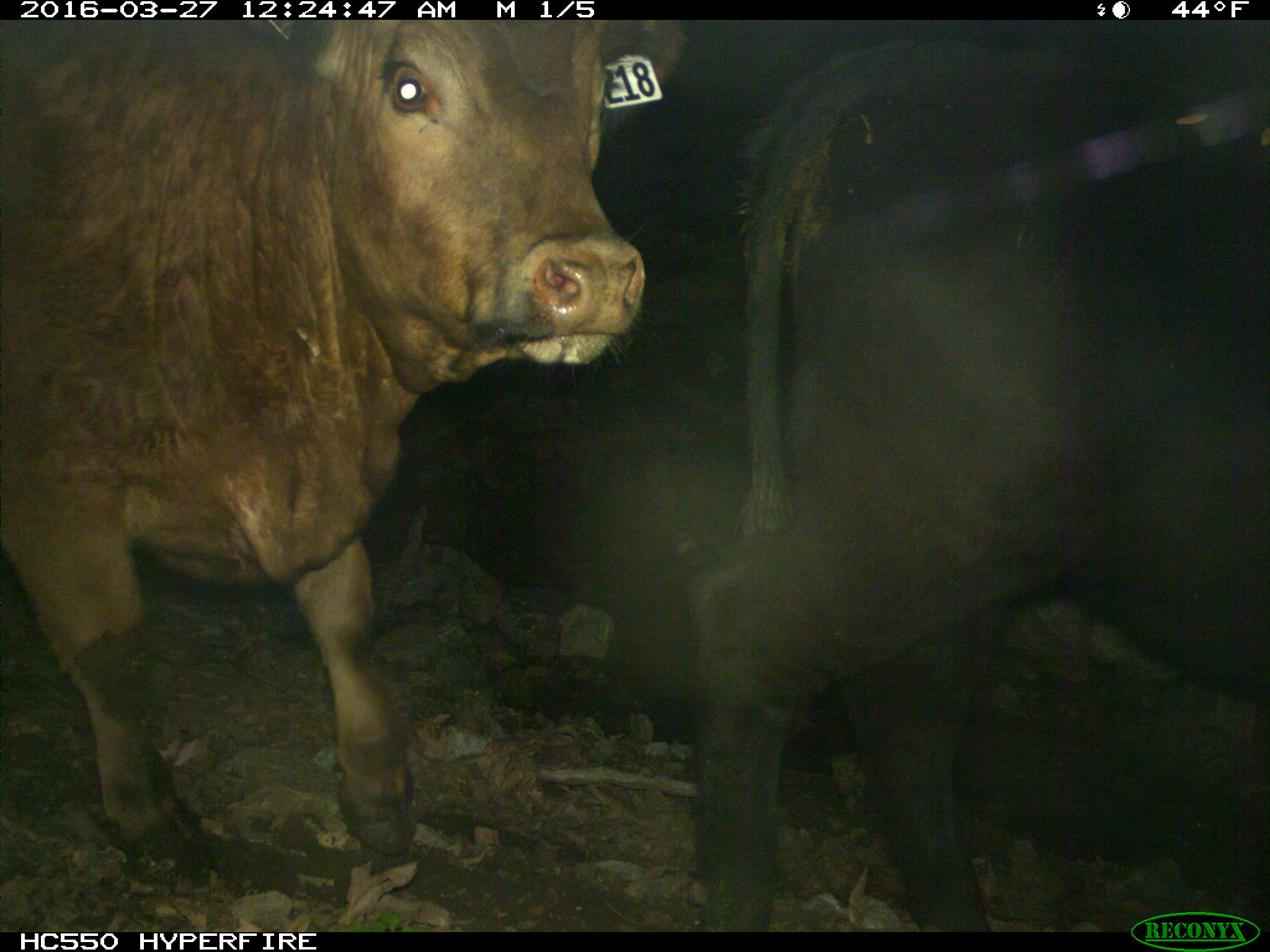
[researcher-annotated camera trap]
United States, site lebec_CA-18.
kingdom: Animalia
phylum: Chordata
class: Mammalia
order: Artiodactyla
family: Bovidae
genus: Bos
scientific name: Bos taurus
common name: domestic cow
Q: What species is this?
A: Bos taurus (domestic cow).